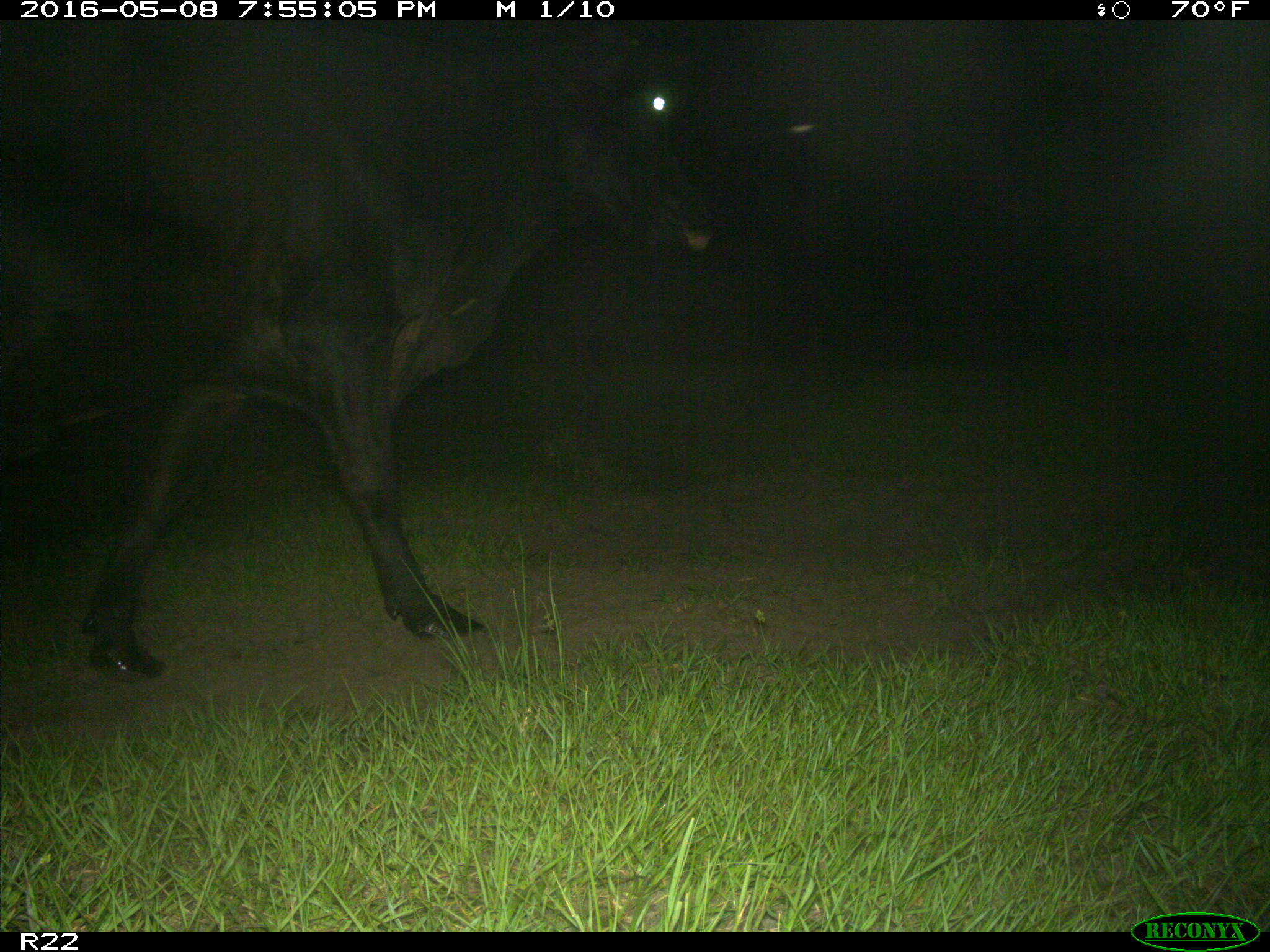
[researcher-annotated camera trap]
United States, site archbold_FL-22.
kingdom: Animalia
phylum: Chordata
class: Mammalia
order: Artiodactyla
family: Bovidae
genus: Bos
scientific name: Bos taurus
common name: domestic cow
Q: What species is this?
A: Bos taurus (domestic cow).